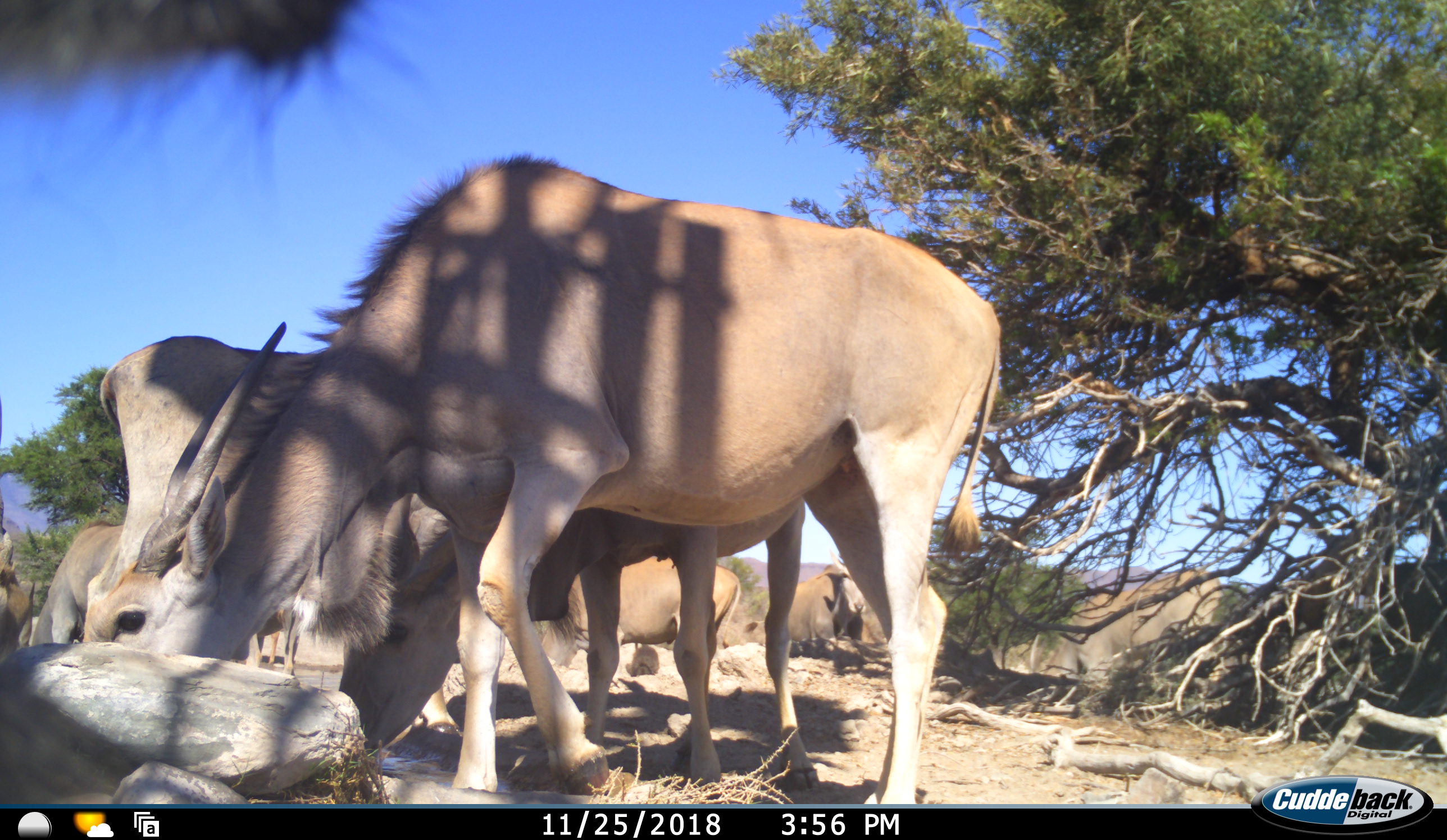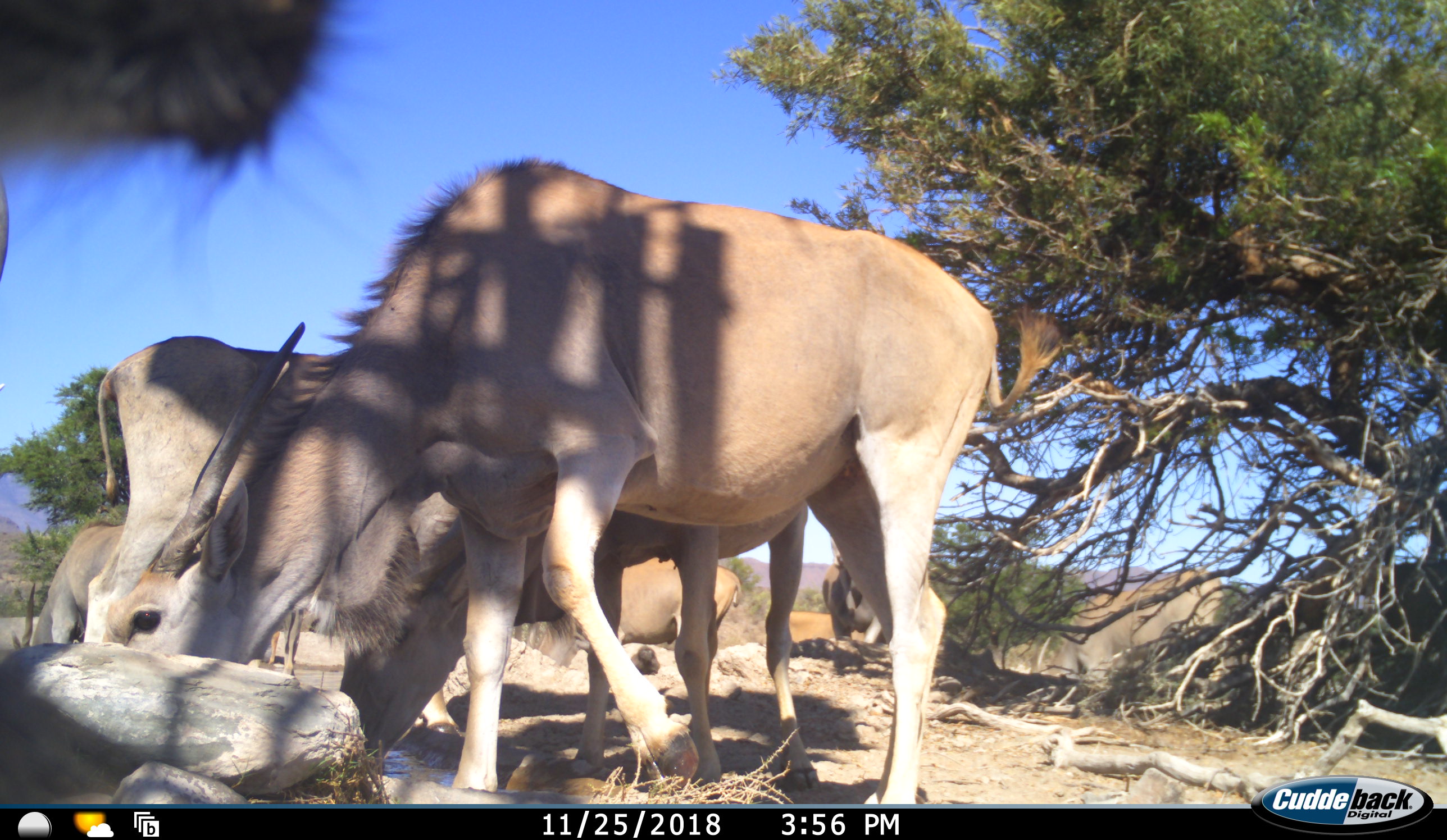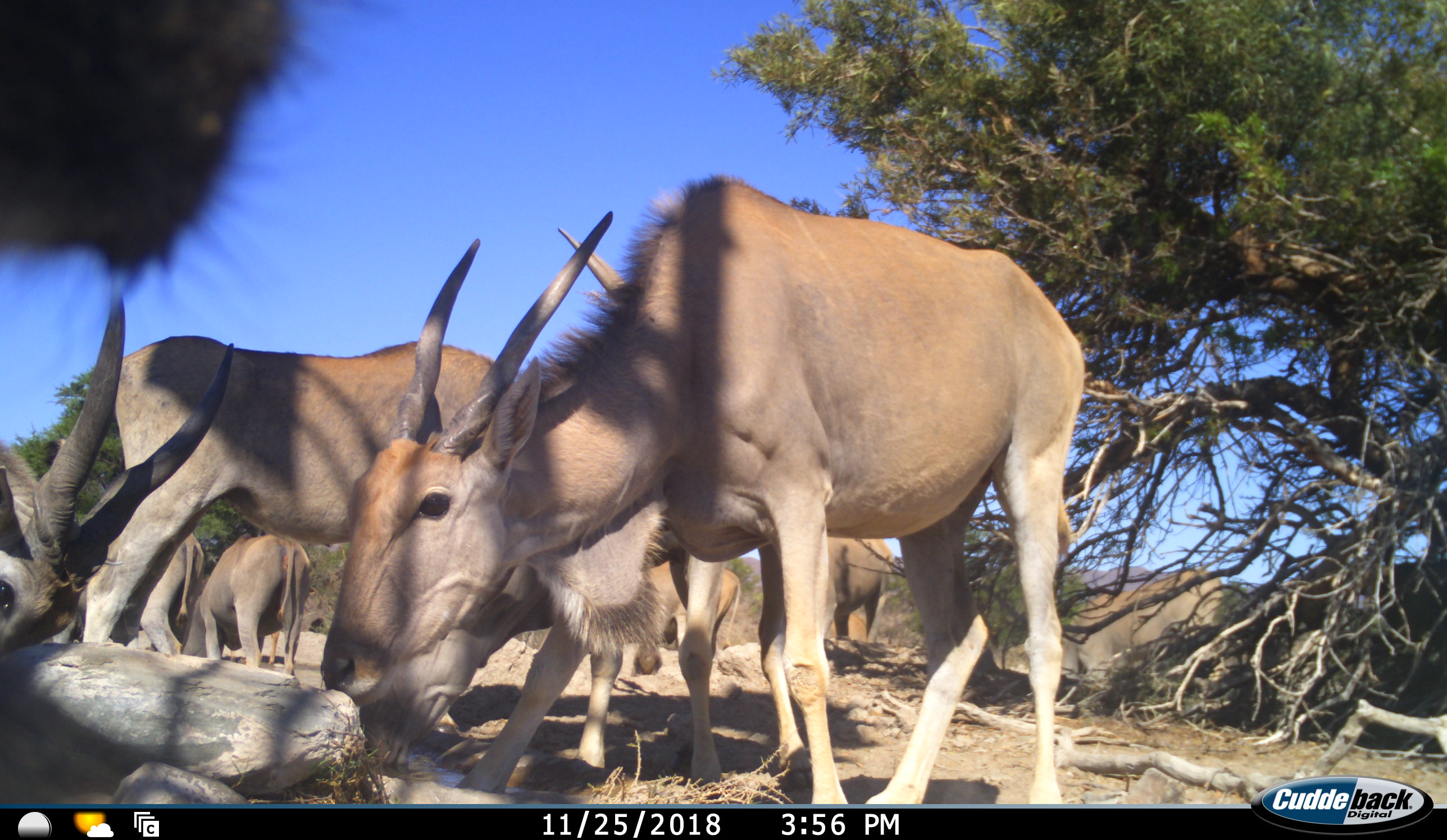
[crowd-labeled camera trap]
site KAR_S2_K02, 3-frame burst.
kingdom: Animalia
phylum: Chordata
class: Mammalia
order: Artiodactyla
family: Bovidae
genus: Tragelaphus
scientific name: Tragelaphus oryx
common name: eland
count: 10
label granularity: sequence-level